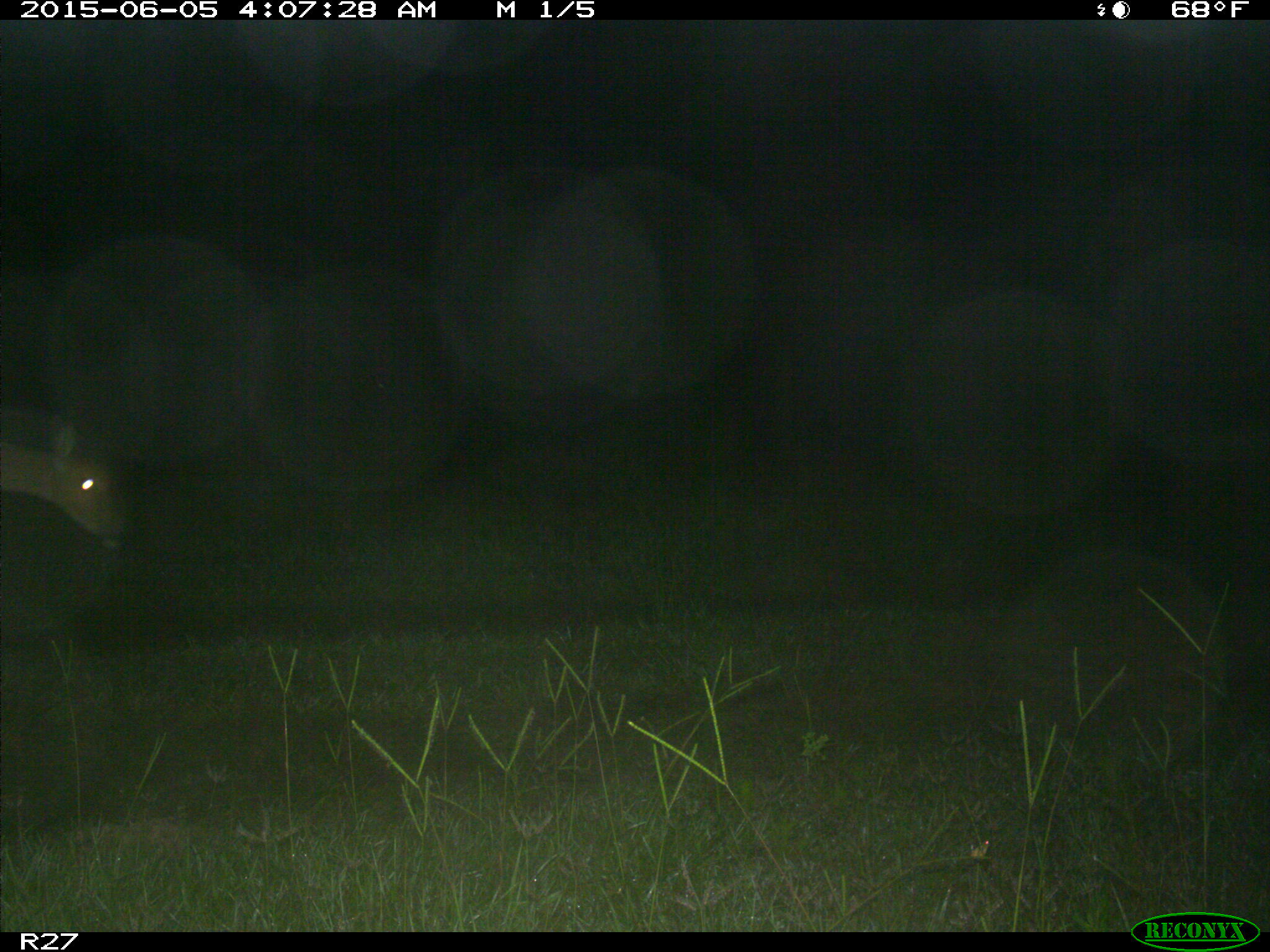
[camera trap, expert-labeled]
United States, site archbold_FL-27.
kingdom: Animalia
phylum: Chordata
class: Mammalia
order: Artiodactyla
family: Cervidae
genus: Odocoileus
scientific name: Odocoileus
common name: deer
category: unidentified deer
Unidentified deer (deer) (Odocoileus).